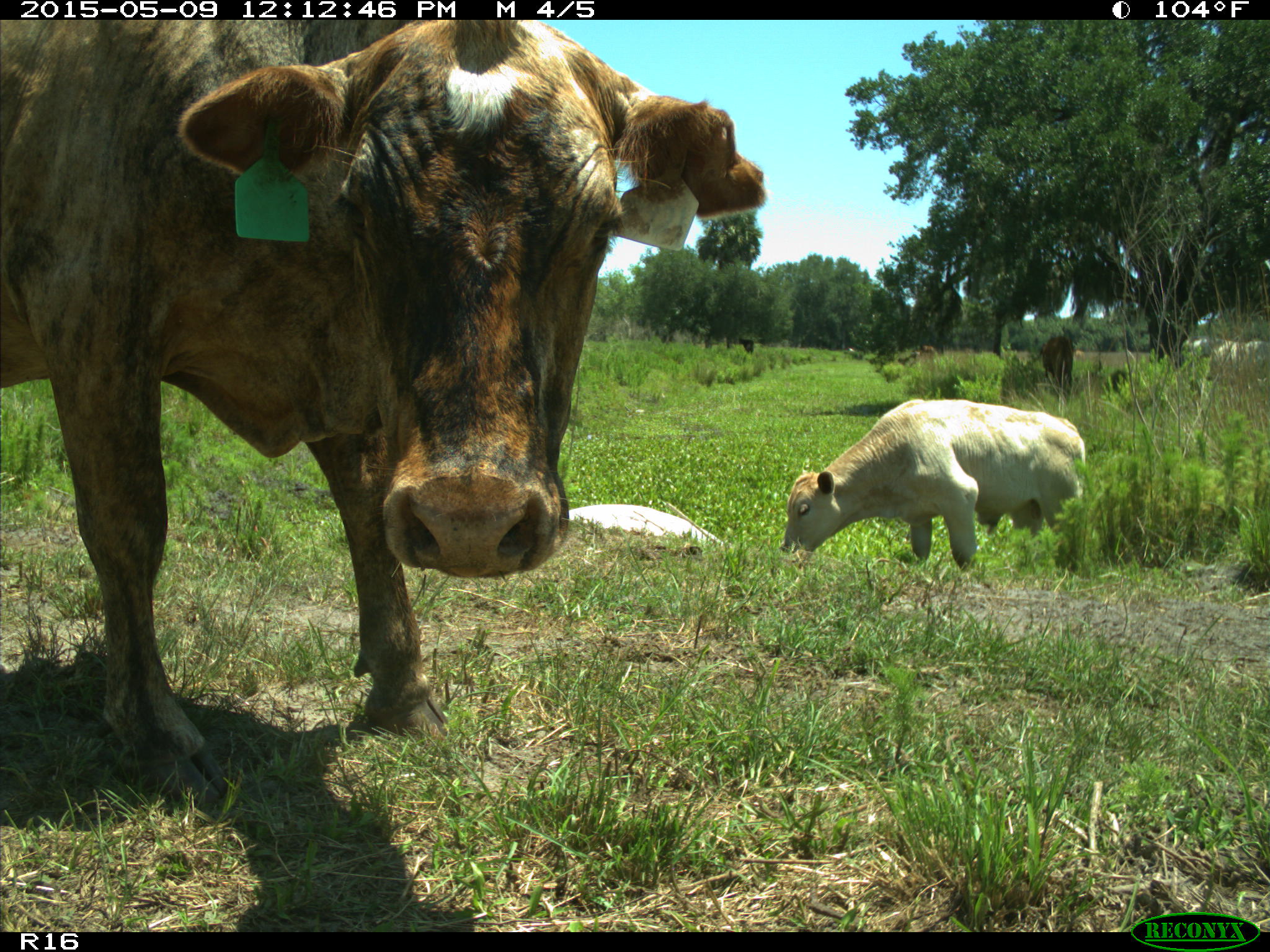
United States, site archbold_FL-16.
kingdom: Animalia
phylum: Chordata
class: Mammalia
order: Artiodactyla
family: Bovidae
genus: Bos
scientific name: Bos taurus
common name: domestic cow